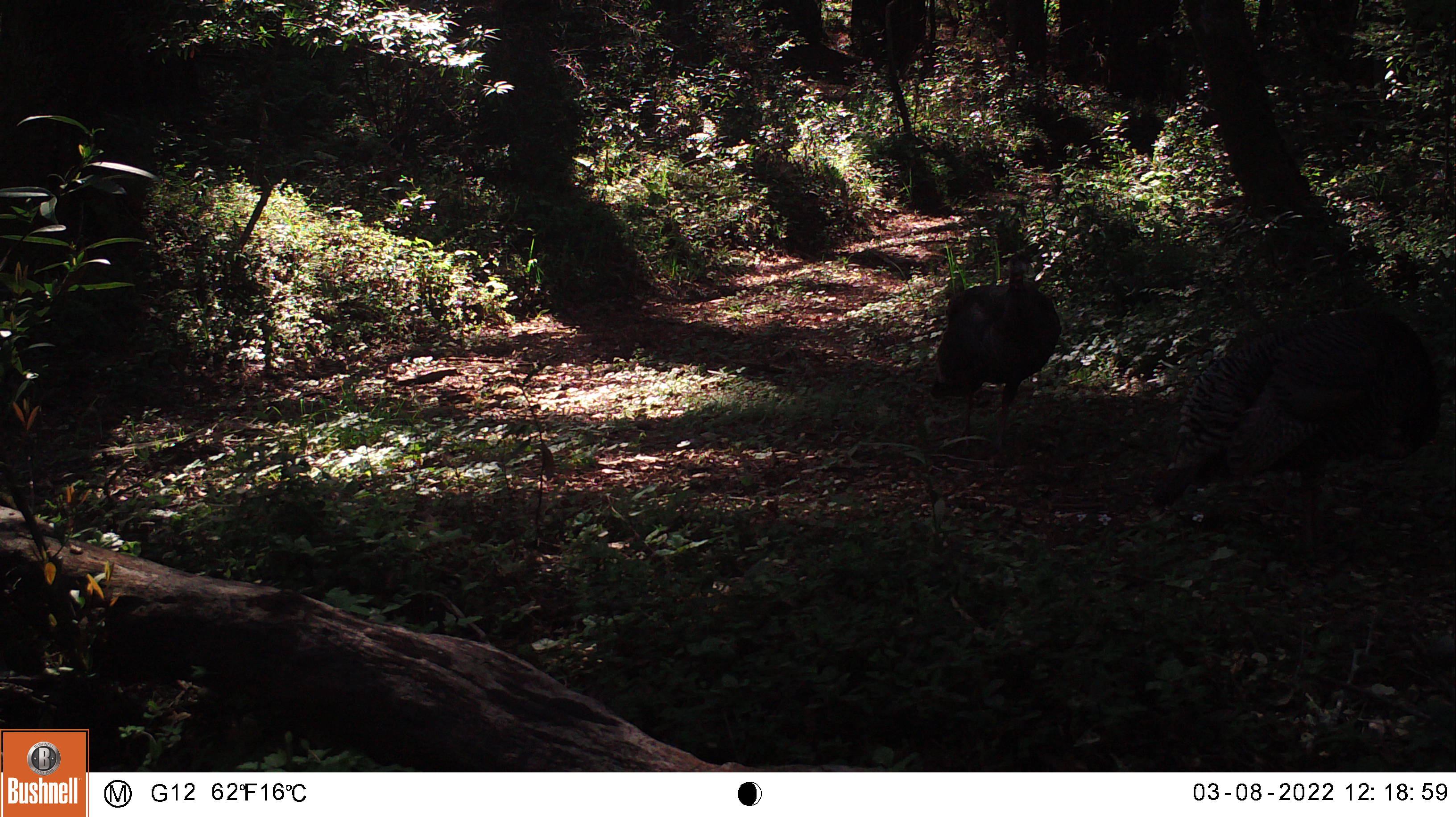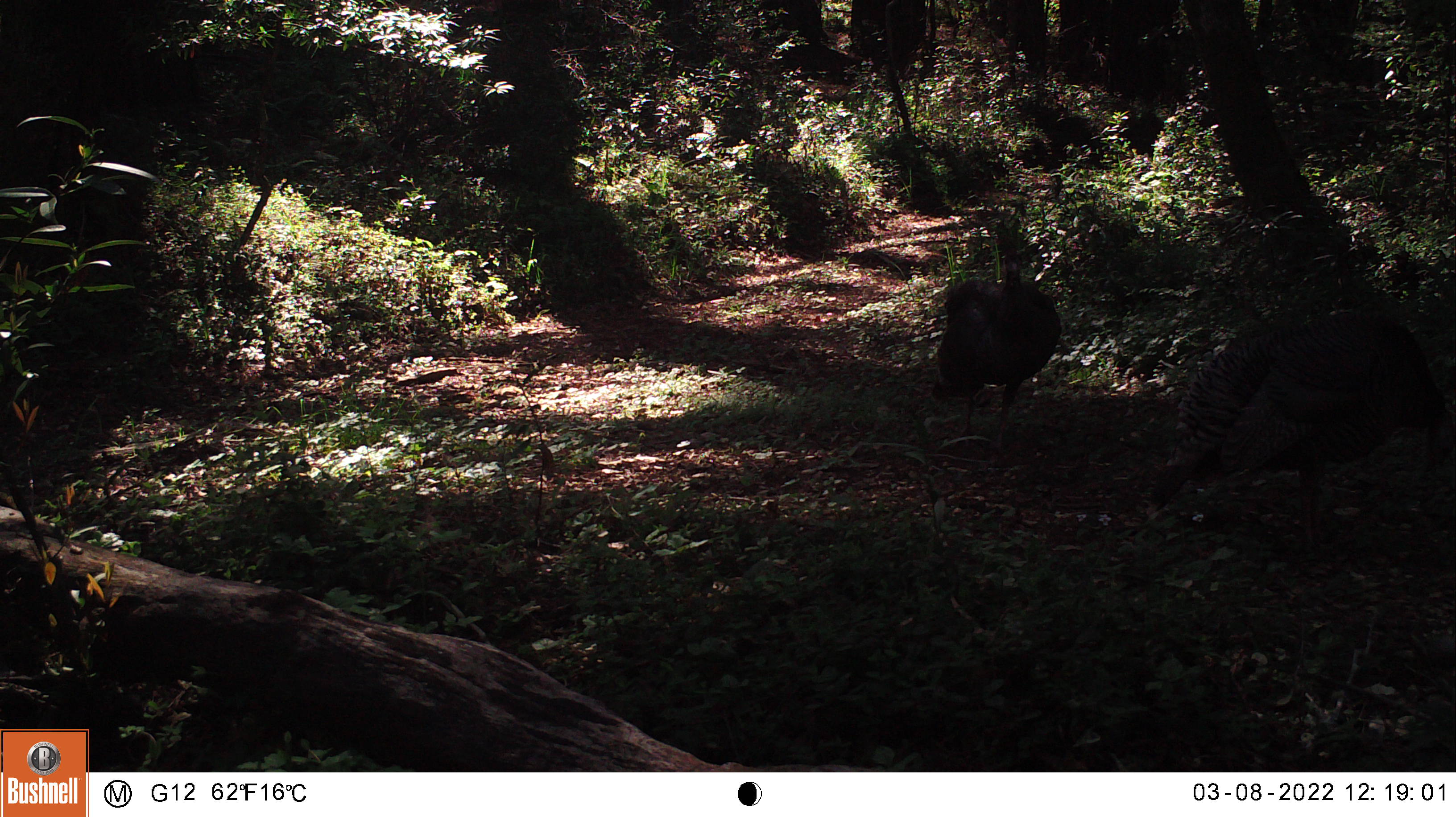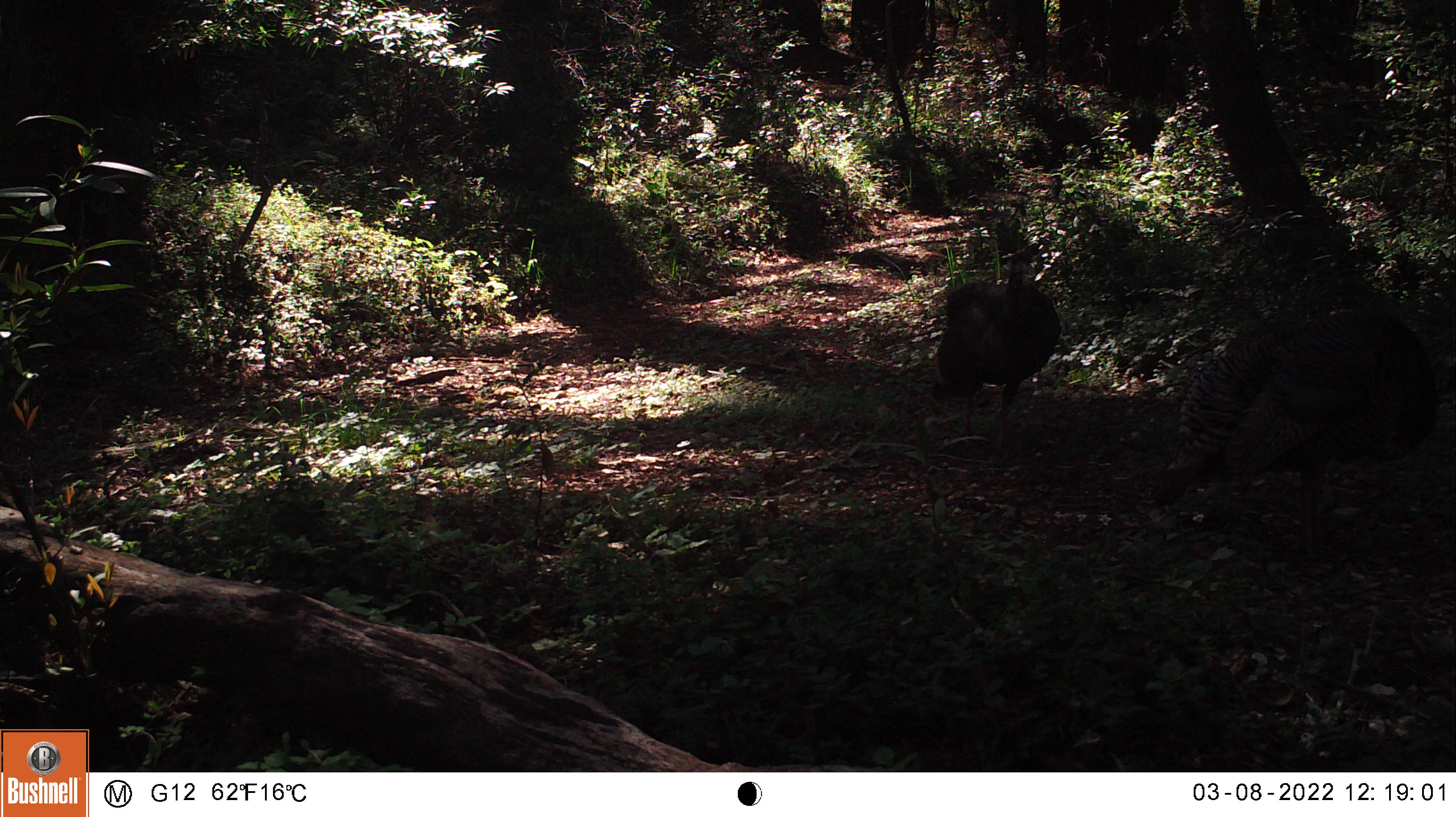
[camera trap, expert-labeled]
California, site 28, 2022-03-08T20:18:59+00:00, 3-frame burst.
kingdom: Animalia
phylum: Chordata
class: Aves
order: Galliformes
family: Phasianidae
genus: Meleagris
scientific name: Meleagris gallopavo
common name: turkey